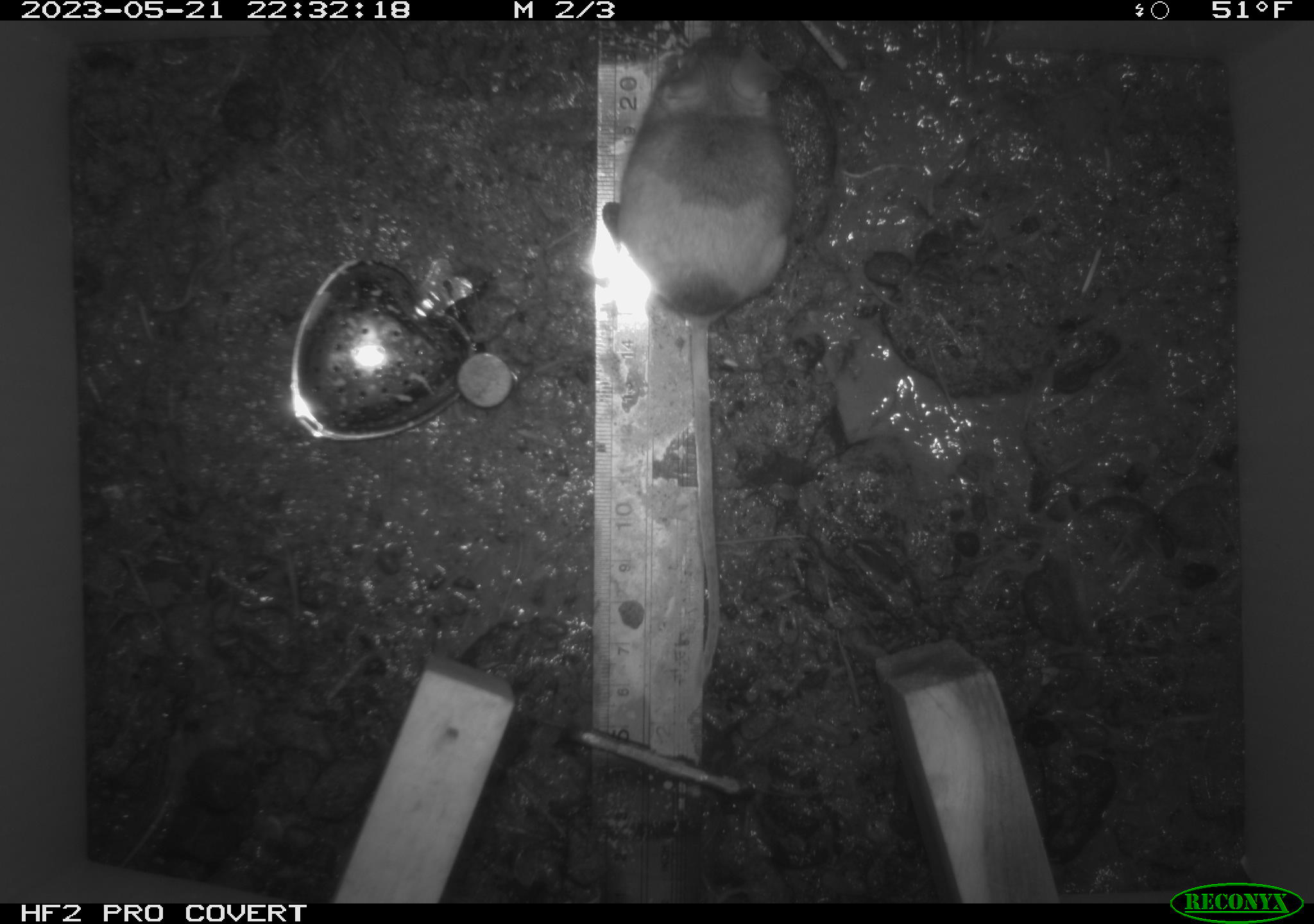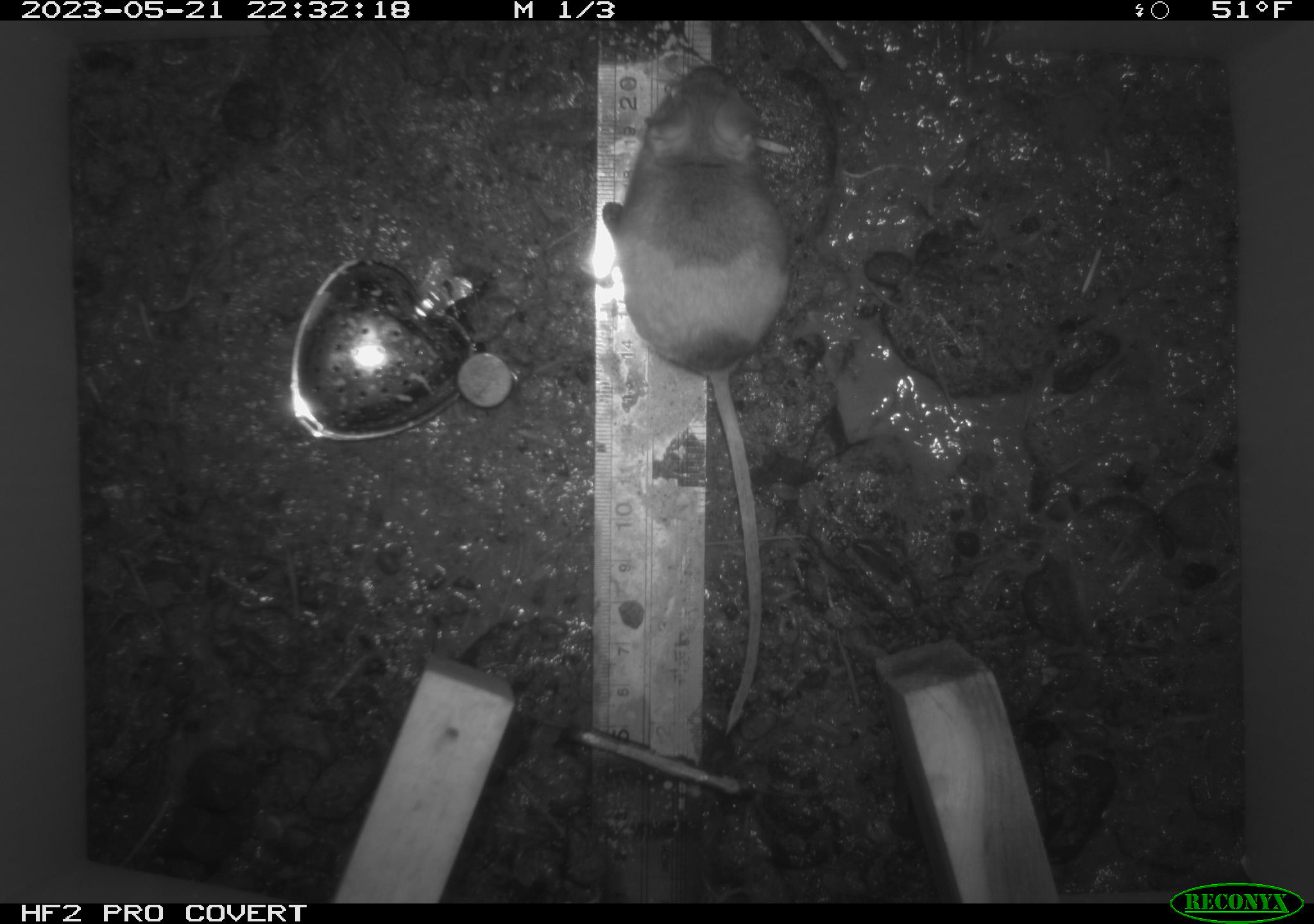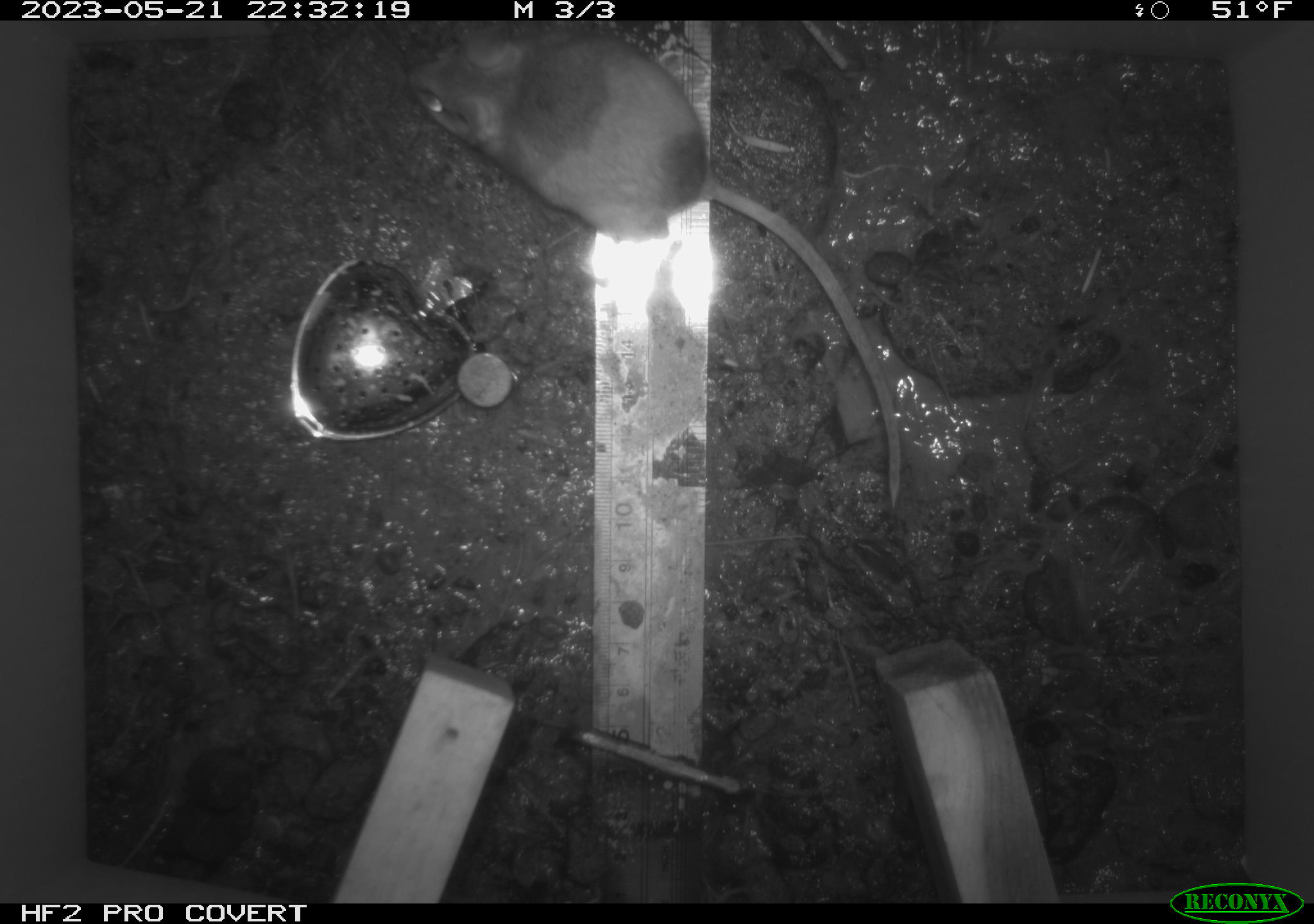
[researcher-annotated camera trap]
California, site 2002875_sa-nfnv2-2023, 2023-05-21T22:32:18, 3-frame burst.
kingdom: Animalia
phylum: Chordata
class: Mammalia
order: Rodentia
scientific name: Rodentia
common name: mouse species